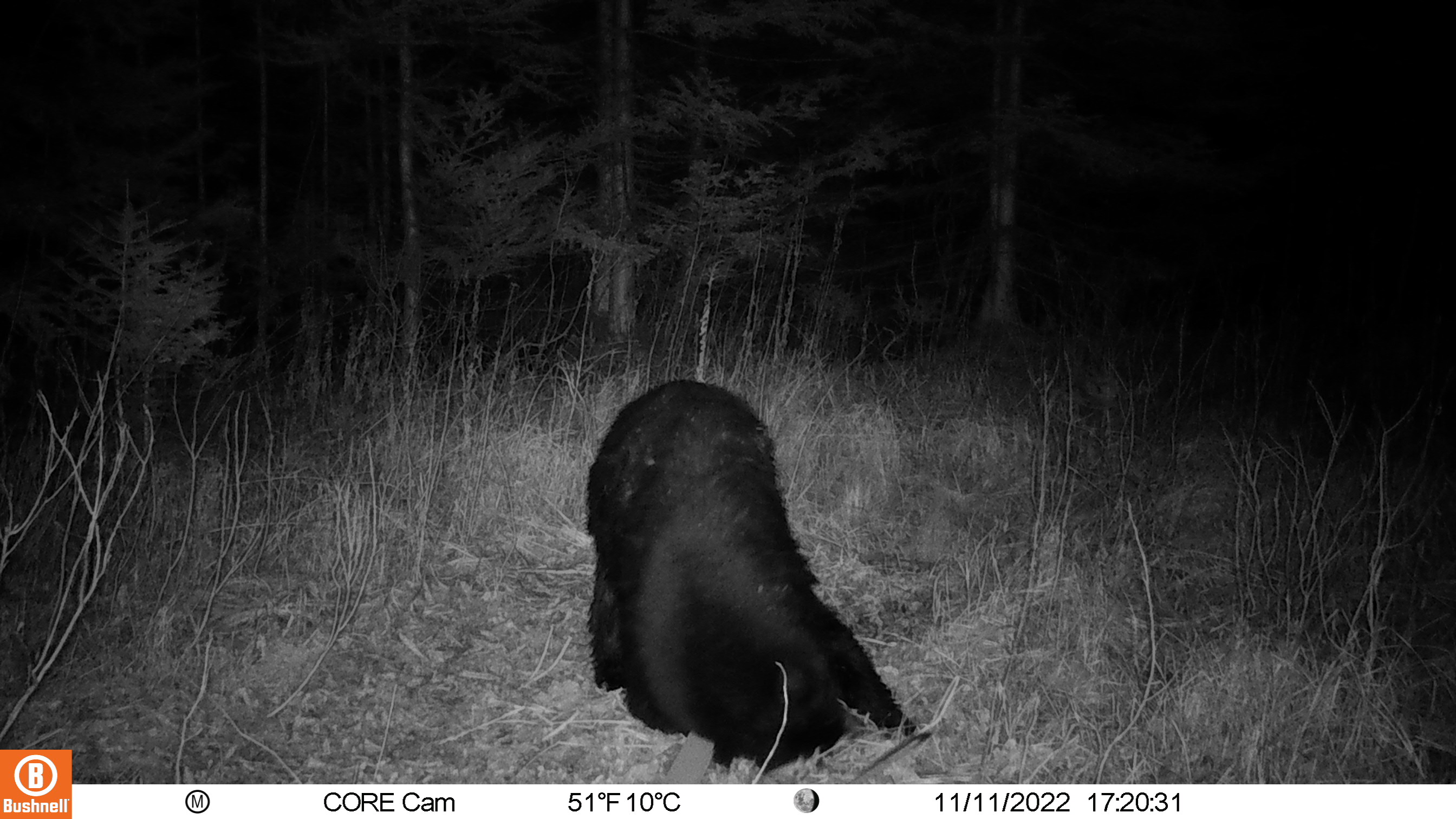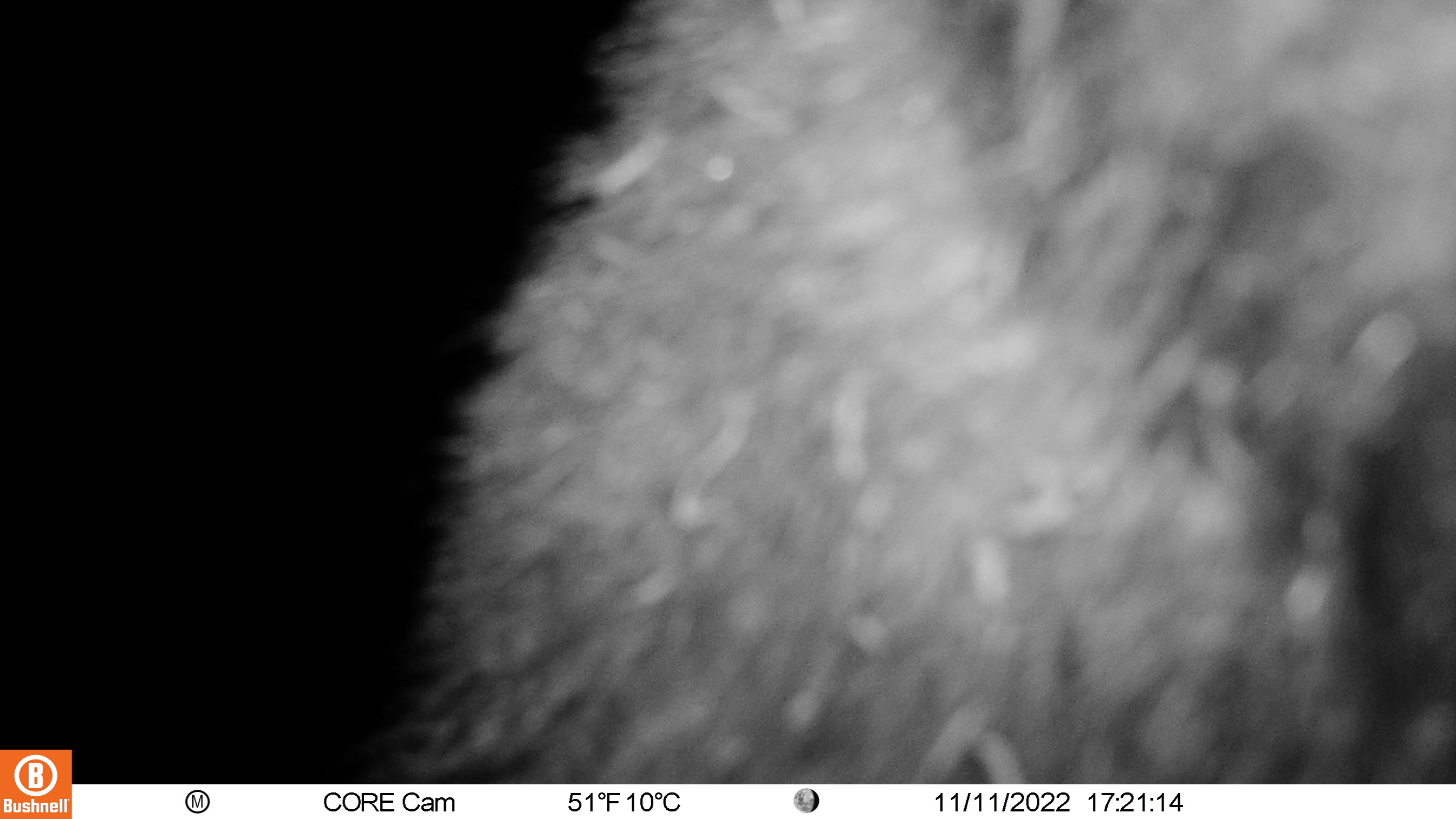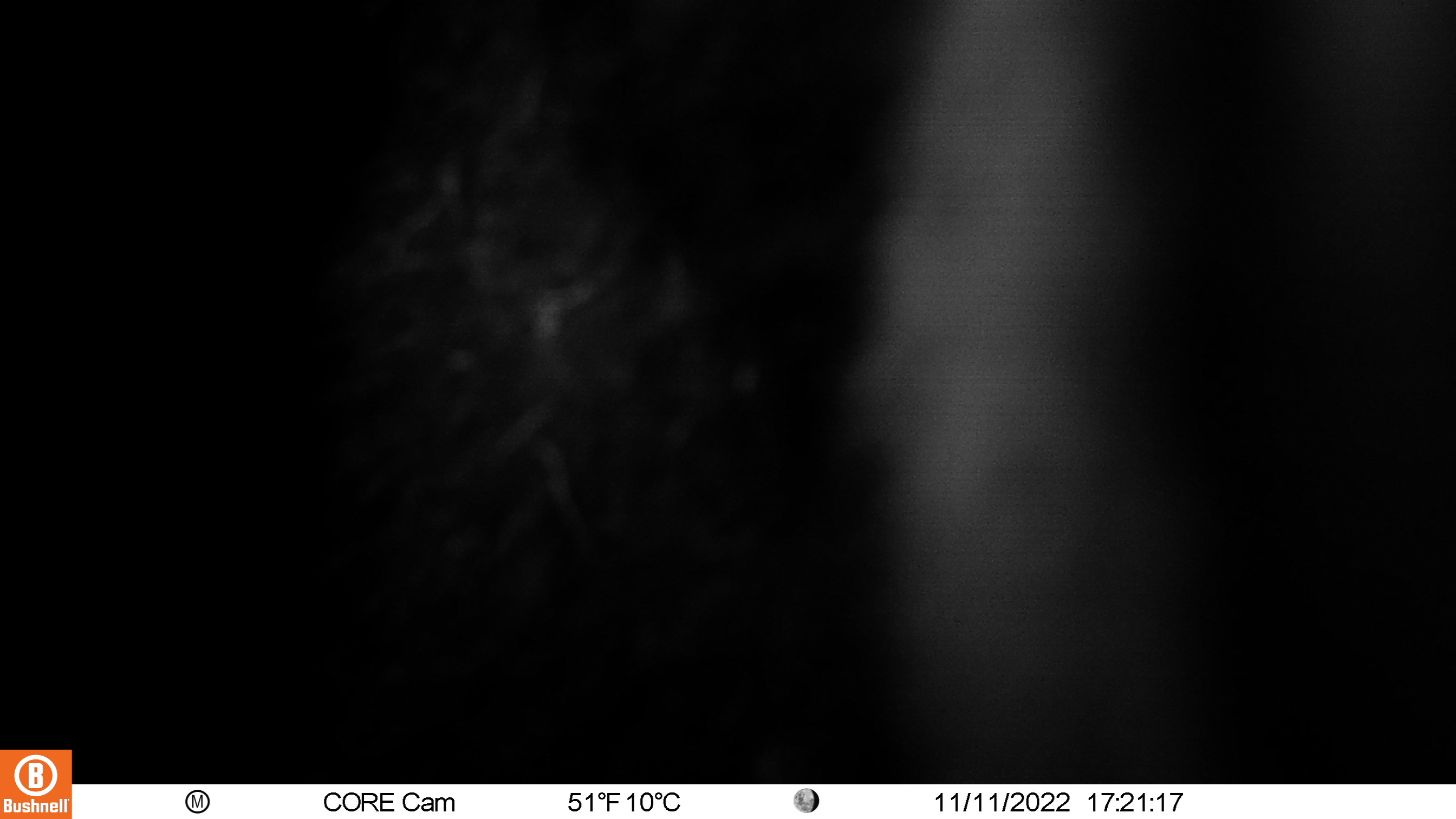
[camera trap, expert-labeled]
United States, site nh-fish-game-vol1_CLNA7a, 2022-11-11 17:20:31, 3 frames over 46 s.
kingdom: Animalia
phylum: Chordata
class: Mammalia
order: Carnivora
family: Ursidae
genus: Ursus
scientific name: Ursus americanus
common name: black bear